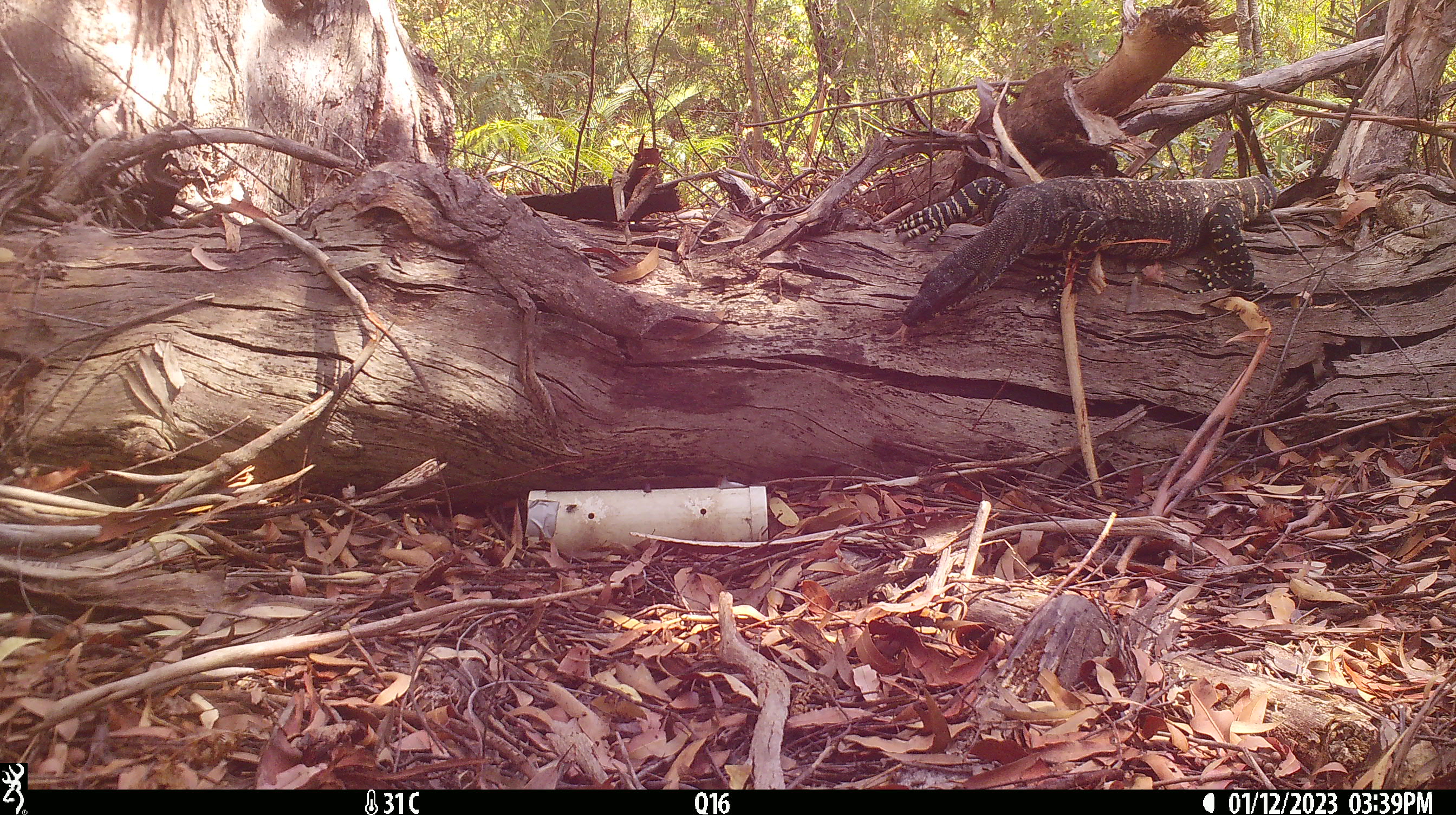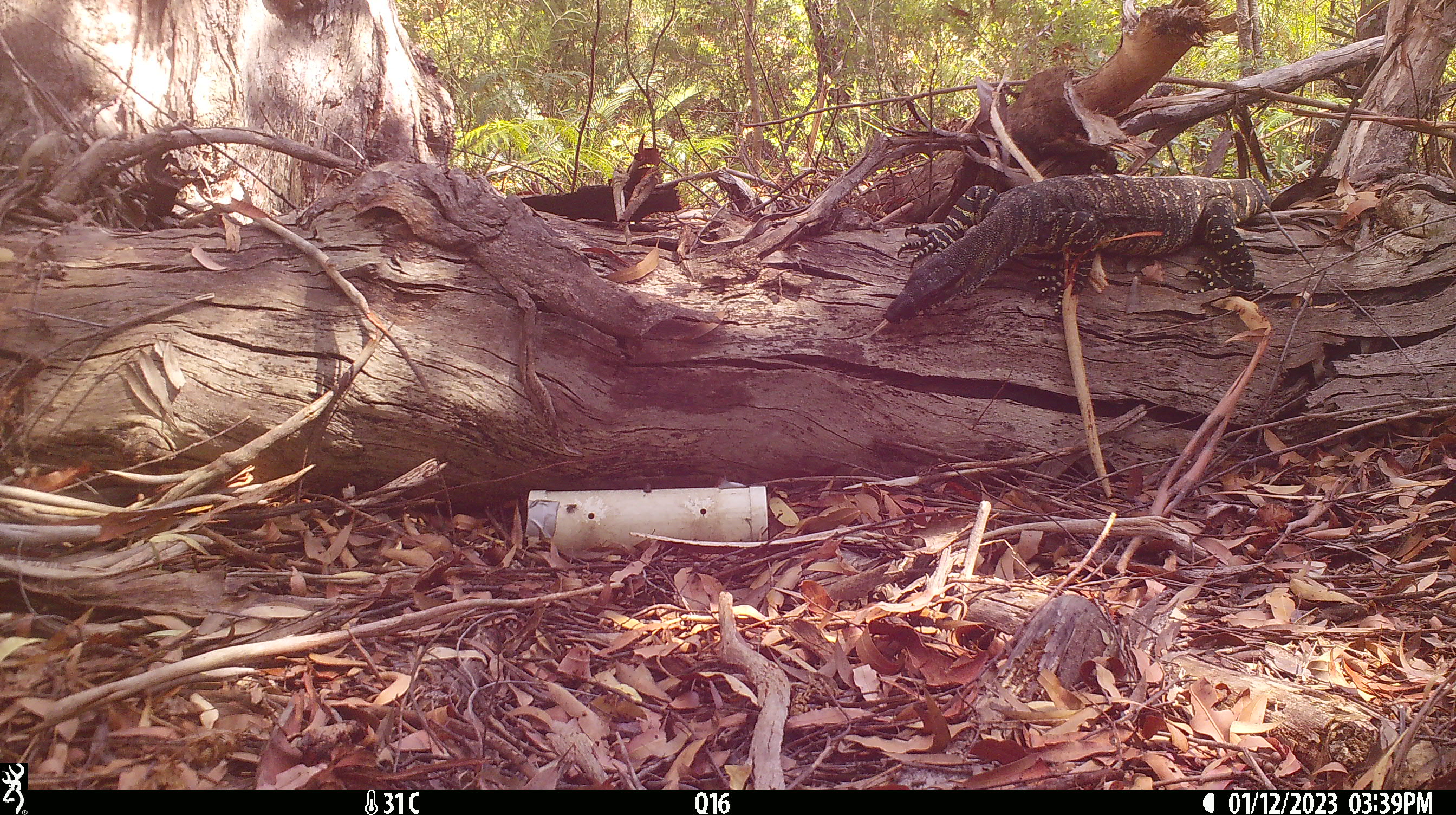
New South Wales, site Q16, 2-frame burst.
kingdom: Animalia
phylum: Chordata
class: Reptilia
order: Squamata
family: Varanidae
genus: Varanus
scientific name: Varanus varius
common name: lace monitor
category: goanna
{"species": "goanna (lace monitor) (Varanus varius)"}